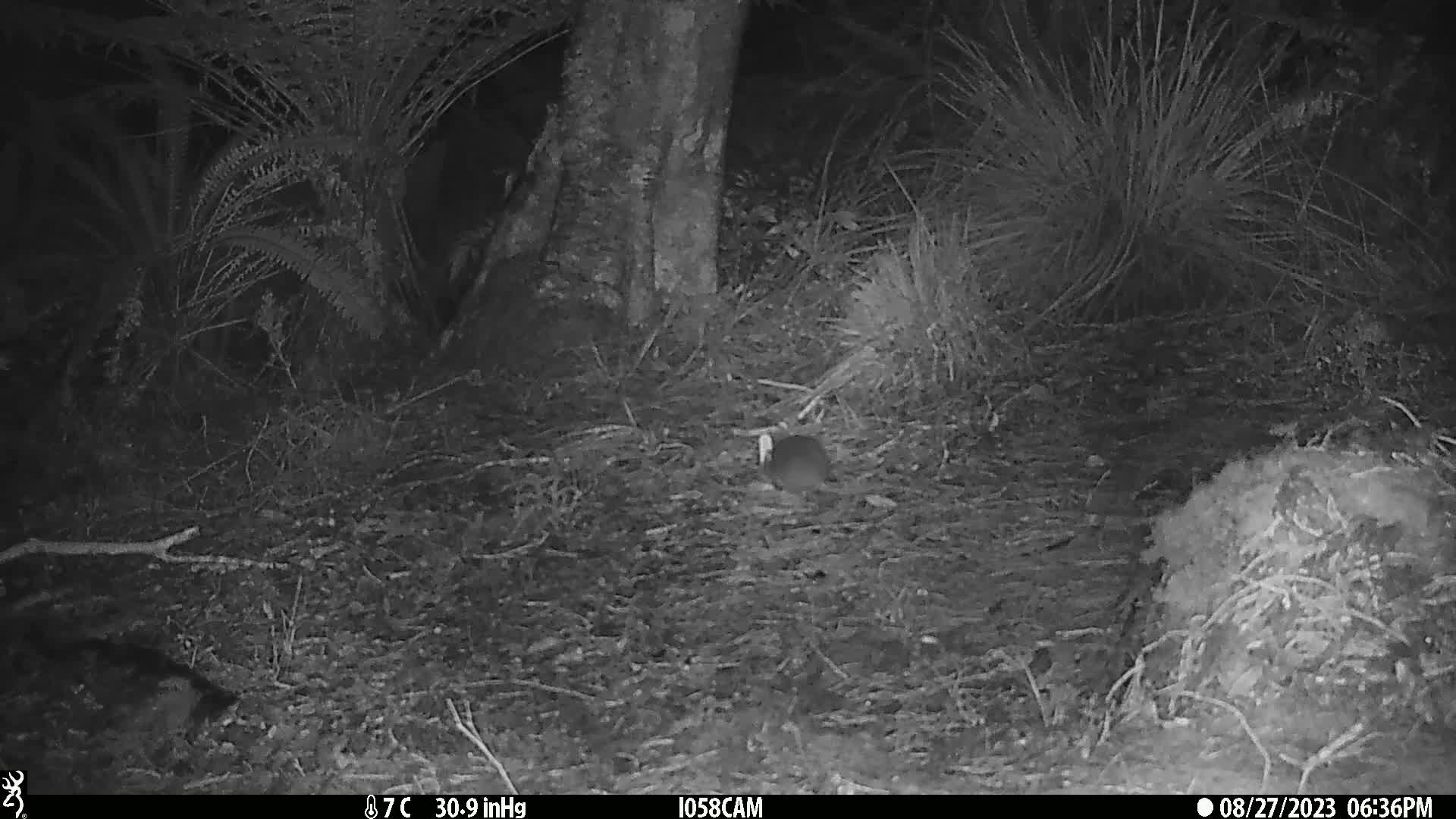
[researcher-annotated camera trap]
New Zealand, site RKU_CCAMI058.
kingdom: Animalia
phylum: Chordata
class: Mammalia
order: Rodentia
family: Muridae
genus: Rattus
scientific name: Rattus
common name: rat